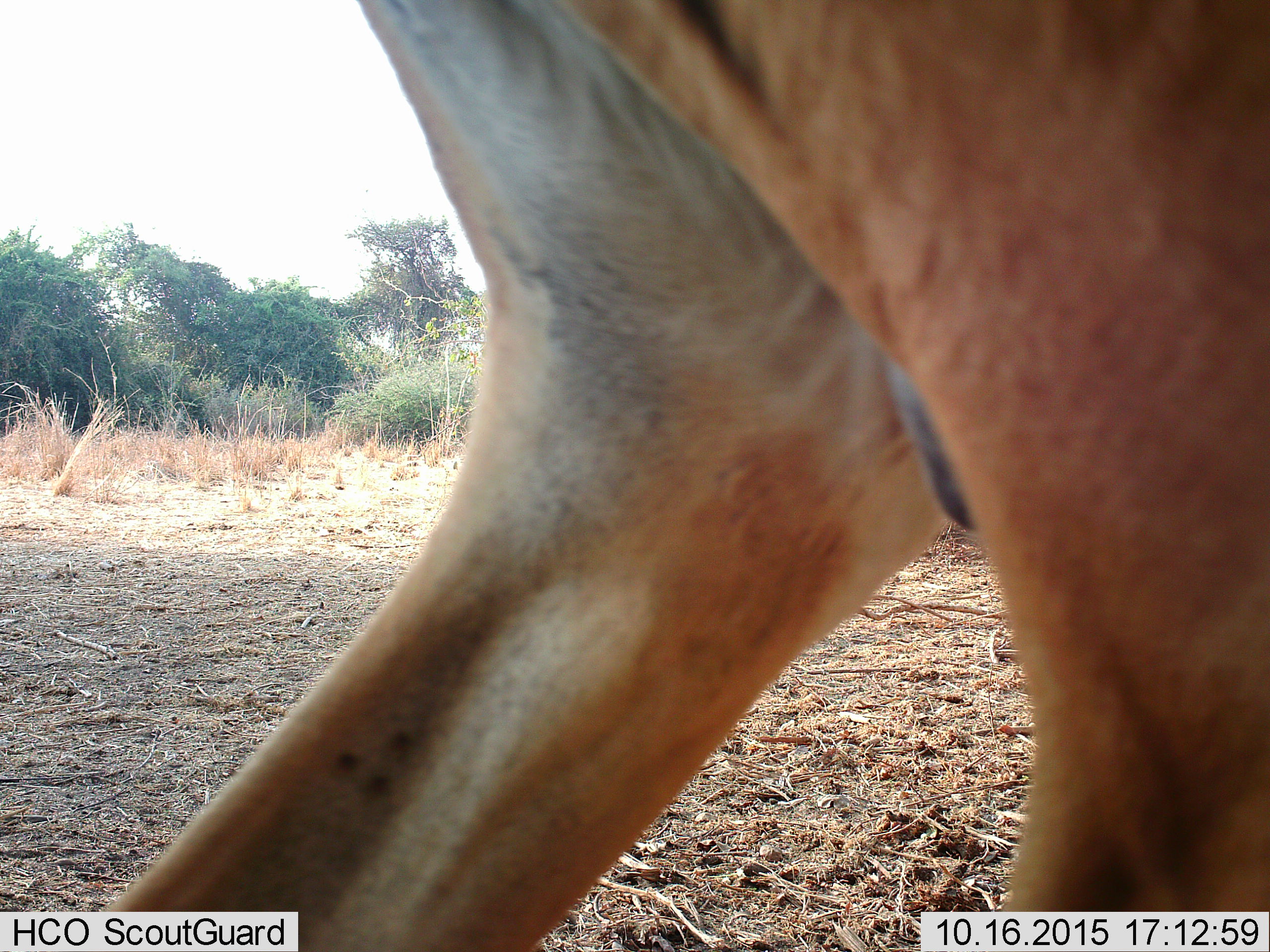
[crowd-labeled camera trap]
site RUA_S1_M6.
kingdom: Animalia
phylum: Chordata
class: Mammalia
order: Artiodactyla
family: Bovidae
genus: Aepyceros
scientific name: Aepyceros melampus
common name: impala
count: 1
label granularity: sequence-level